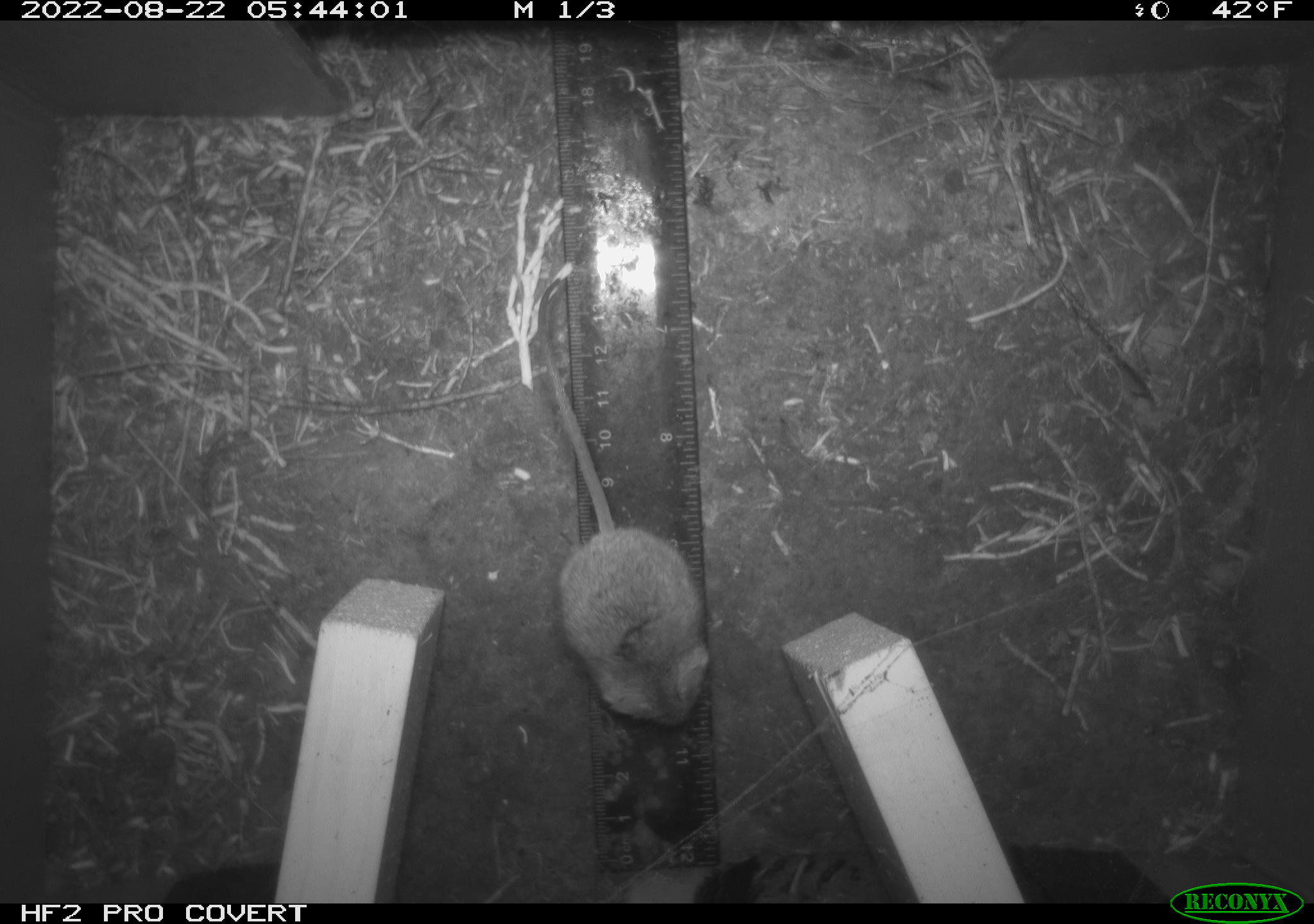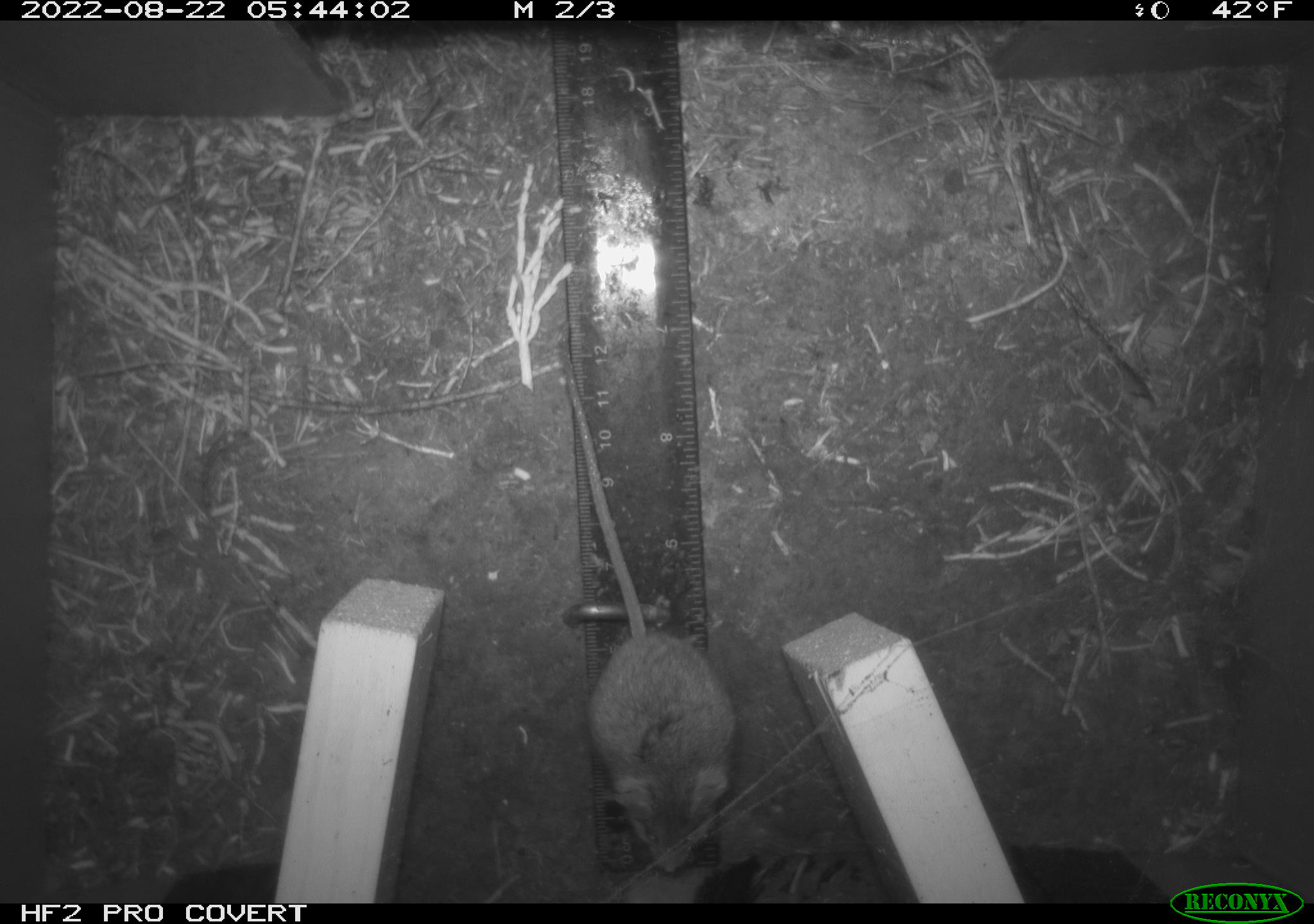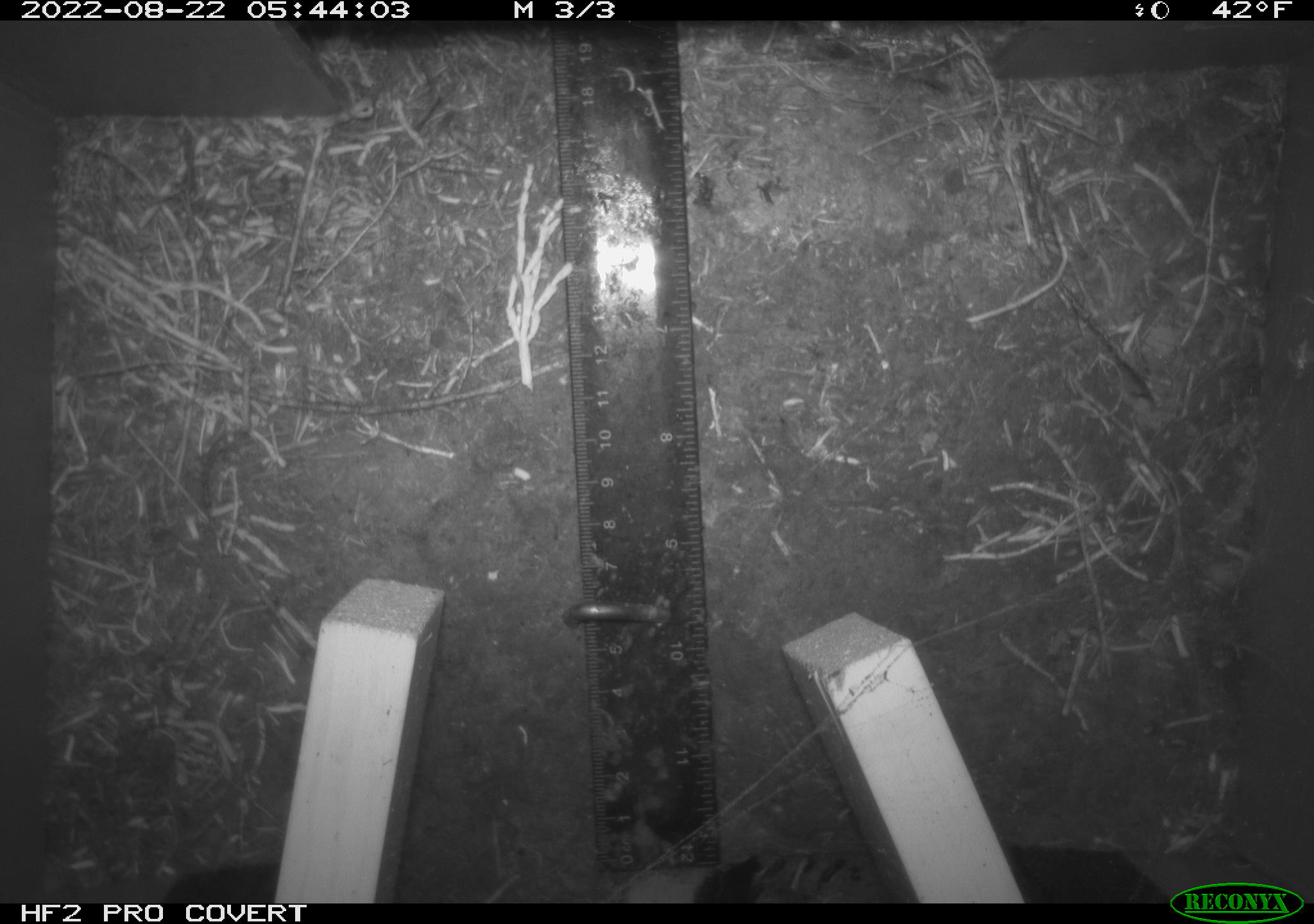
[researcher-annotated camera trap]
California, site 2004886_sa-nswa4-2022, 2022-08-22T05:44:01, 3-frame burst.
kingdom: Animalia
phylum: Chordata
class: Mammalia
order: Rodentia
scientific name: Rodentia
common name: rodent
Rodent (Rodentia).